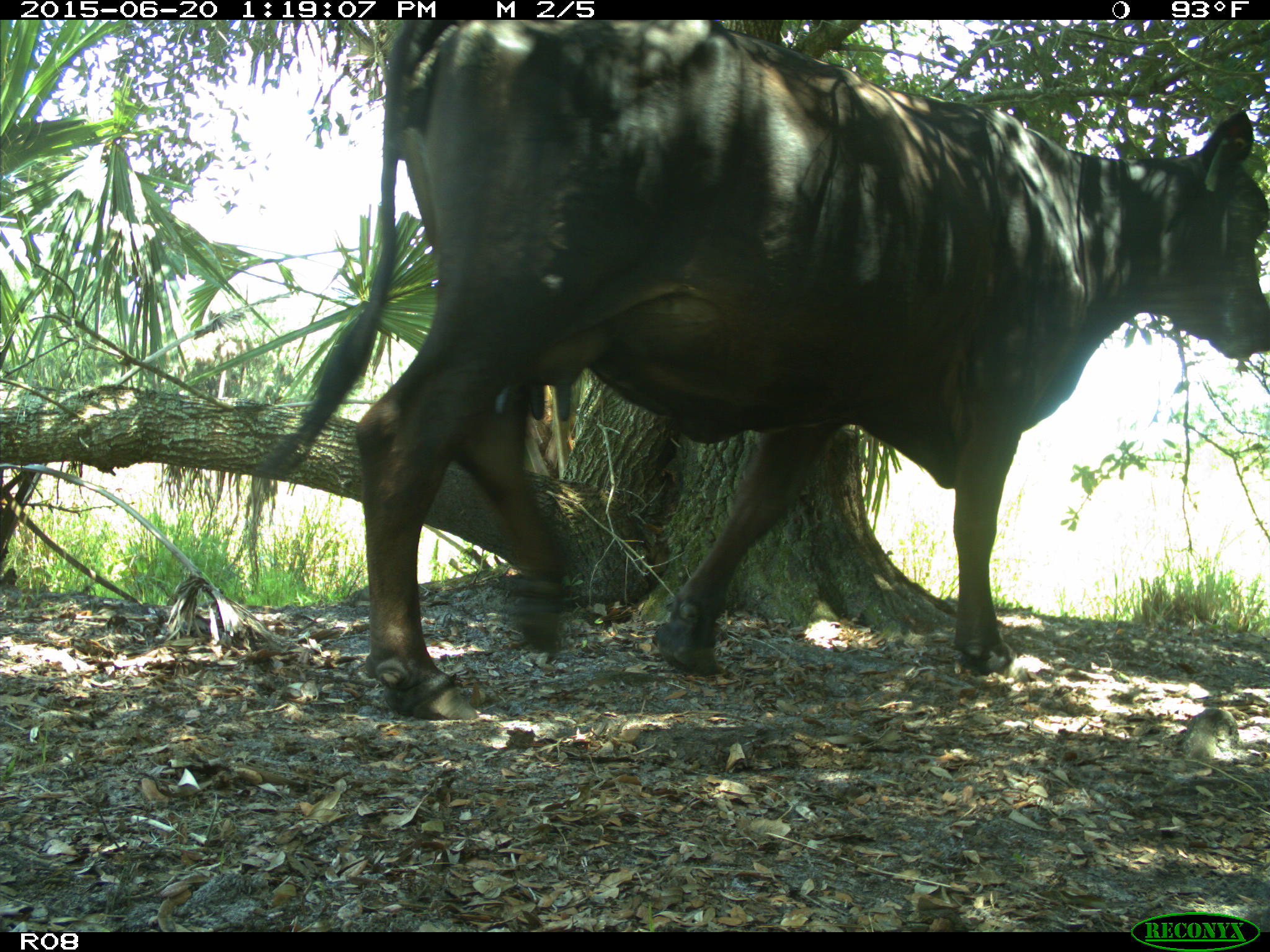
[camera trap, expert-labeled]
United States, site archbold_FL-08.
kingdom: Animalia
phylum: Chordata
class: Mammalia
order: Artiodactyla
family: Bovidae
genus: Bos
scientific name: Bos taurus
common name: domestic cow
Bos taurus (domestic cow).